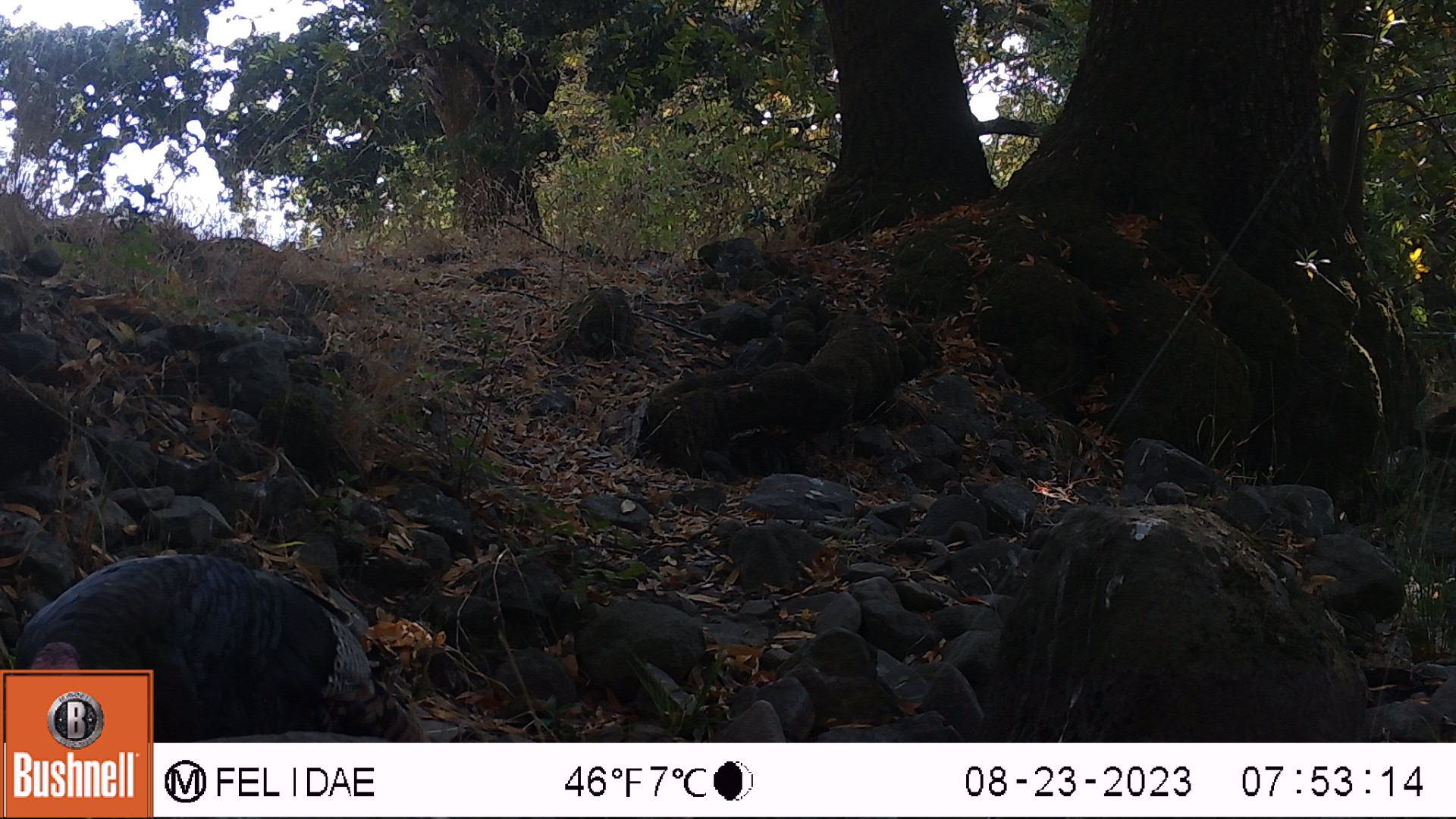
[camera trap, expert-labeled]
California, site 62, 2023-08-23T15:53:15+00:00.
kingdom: Animalia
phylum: Chordata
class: Aves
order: Galliformes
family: Phasianidae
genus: Meleagris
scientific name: Meleagris gallopavo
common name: turkey